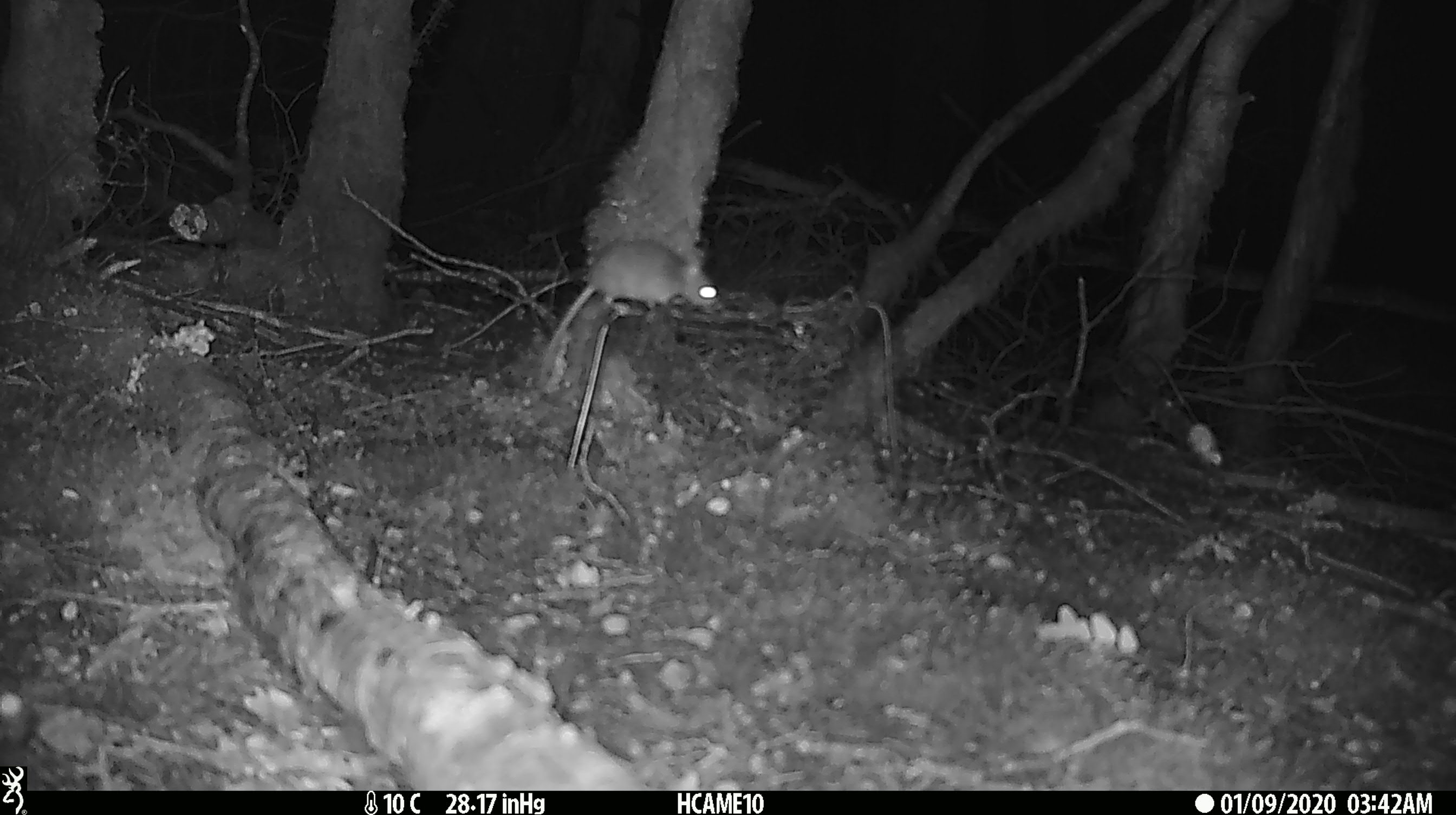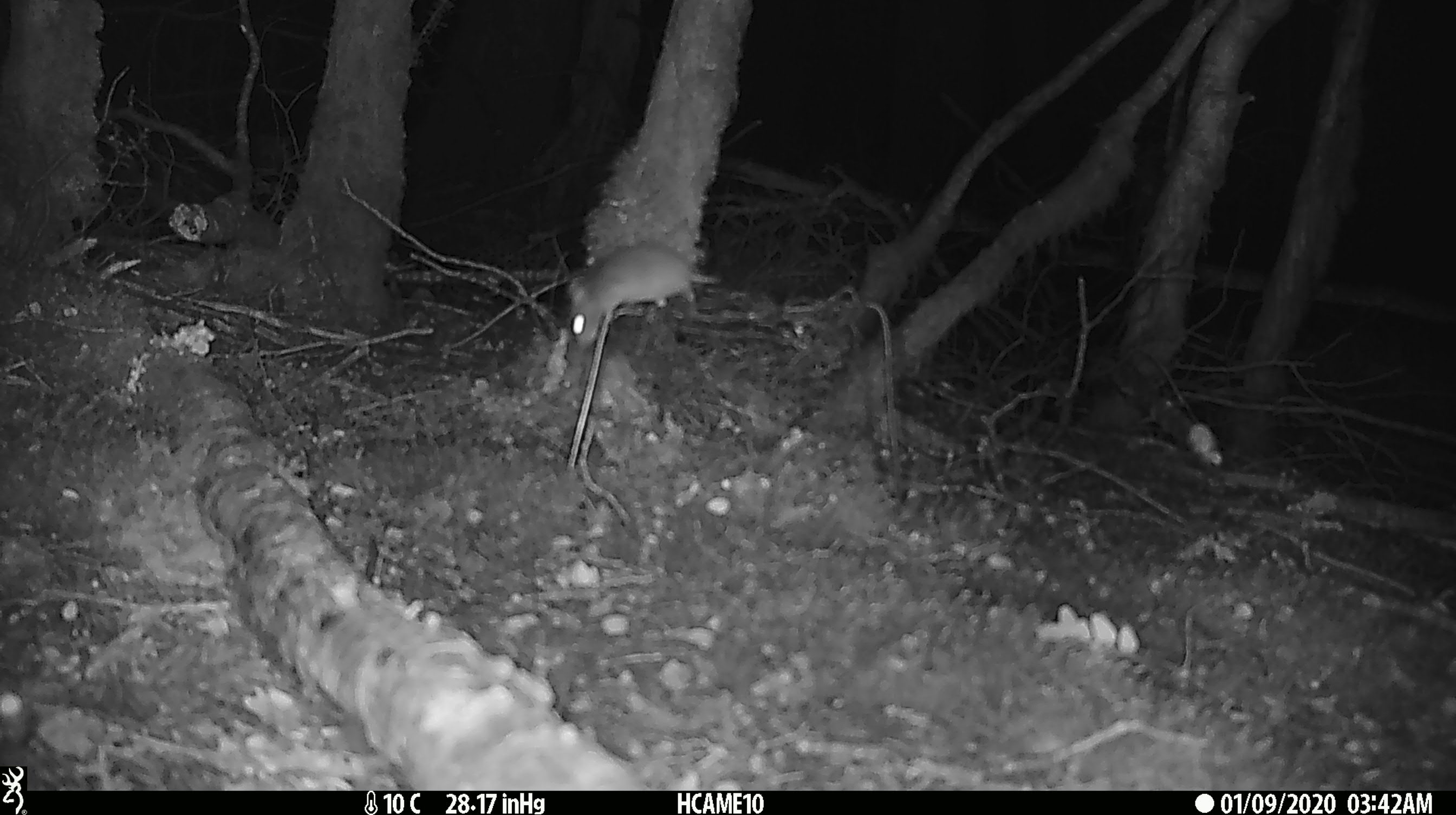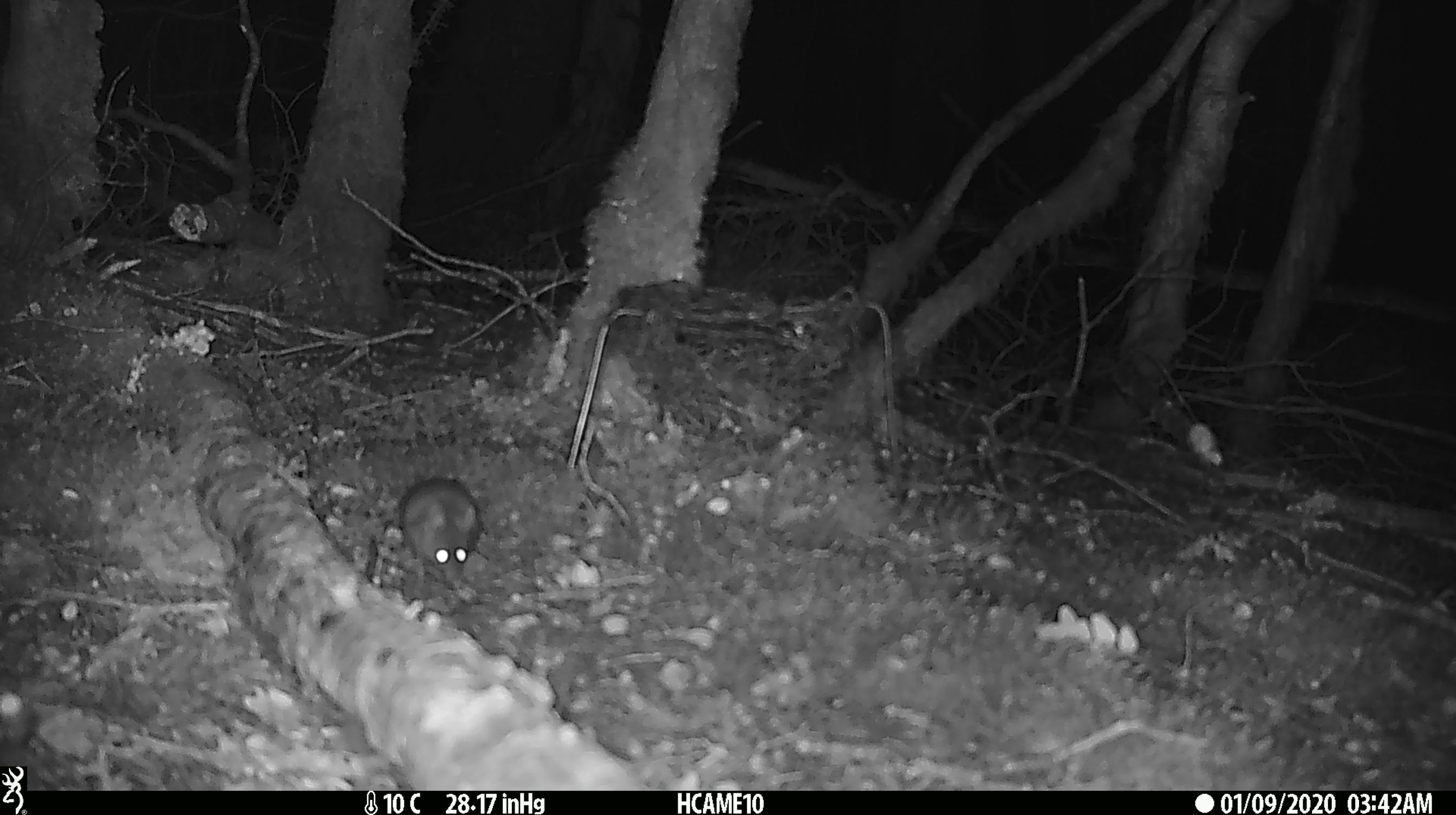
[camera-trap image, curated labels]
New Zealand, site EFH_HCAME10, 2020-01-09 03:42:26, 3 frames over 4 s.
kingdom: Animalia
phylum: Chordata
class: Mammalia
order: Rodentia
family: Muridae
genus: Mus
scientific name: Mus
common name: mouse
Mouse (Mus).